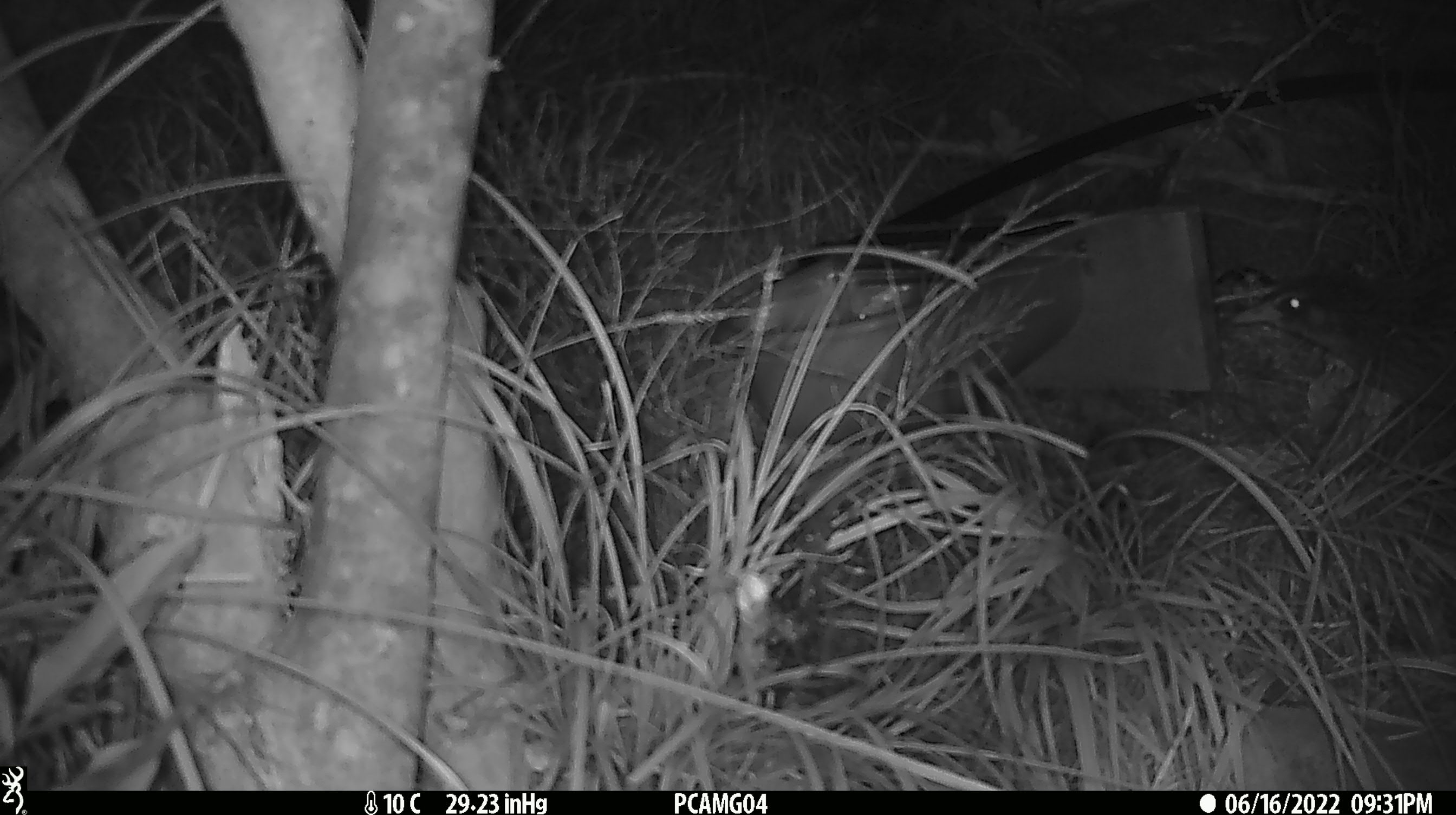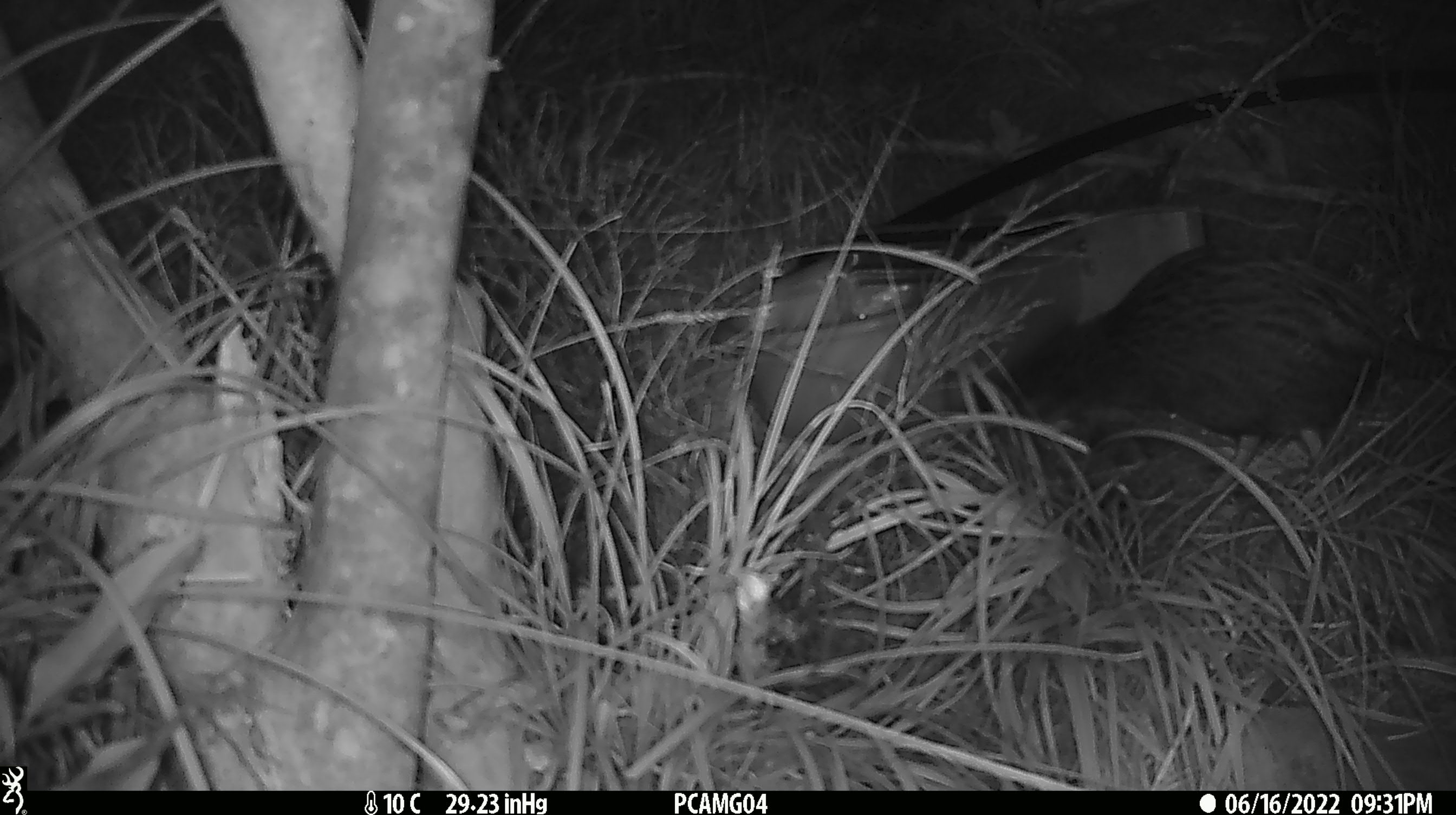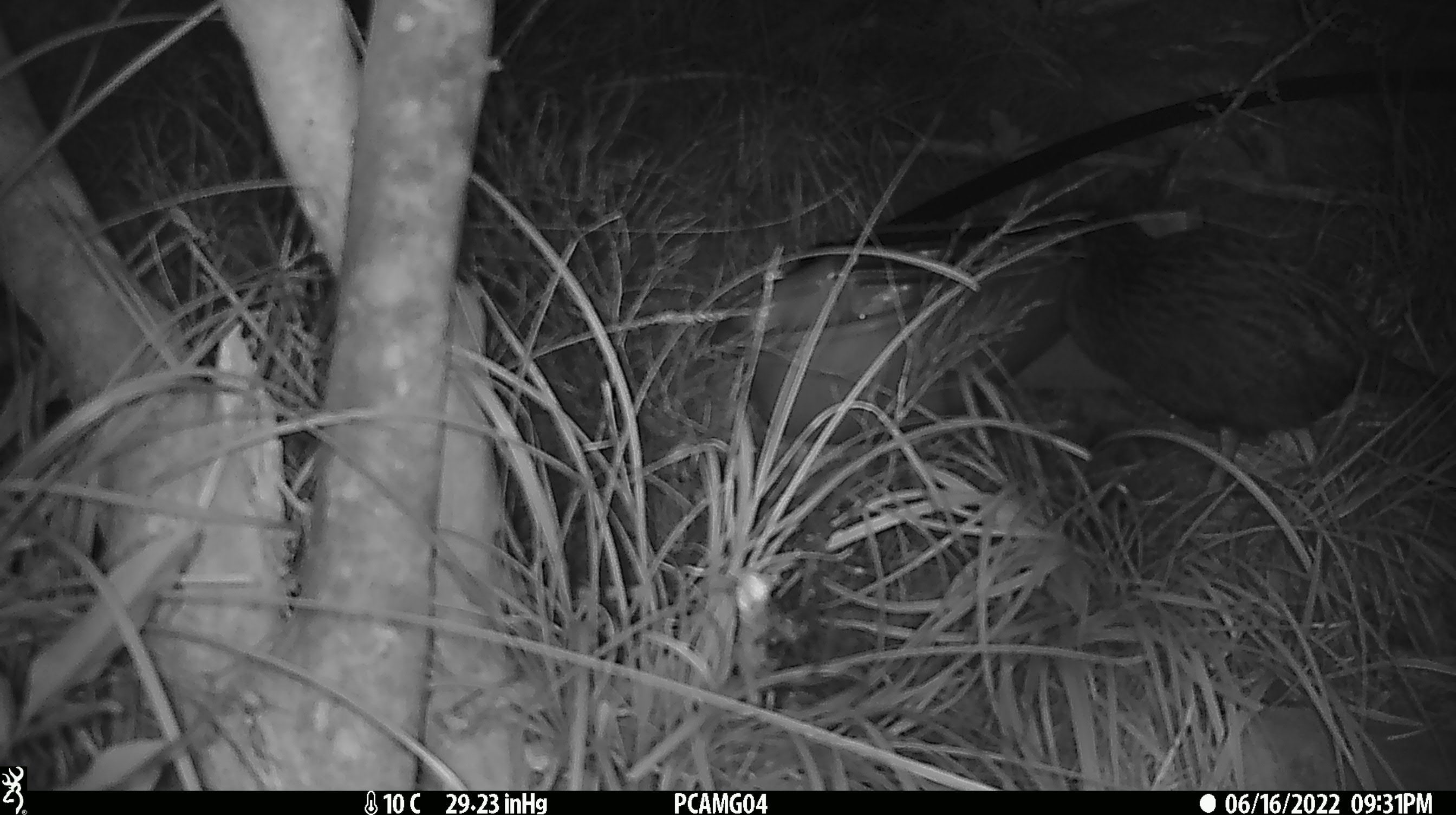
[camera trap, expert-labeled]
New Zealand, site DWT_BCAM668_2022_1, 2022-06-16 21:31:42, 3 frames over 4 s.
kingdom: Animalia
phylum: Chordata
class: Aves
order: Gruiformes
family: Rallidae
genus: Gallirallus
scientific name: Gallirallus australis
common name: weka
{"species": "weka (Gallirallus australis)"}